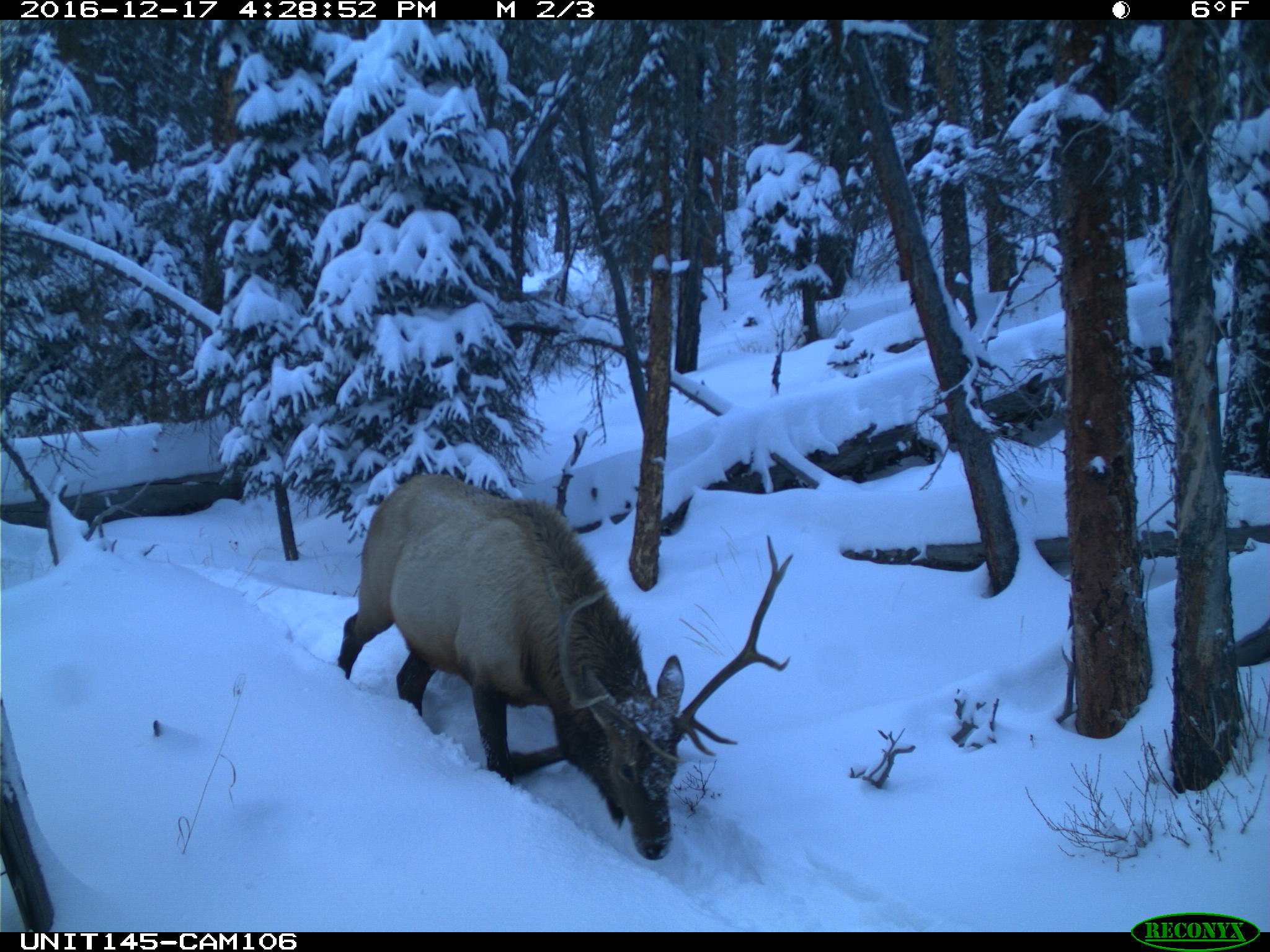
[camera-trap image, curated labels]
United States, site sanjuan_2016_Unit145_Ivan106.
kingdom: Animalia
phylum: Chordata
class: Mammalia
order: Artiodactyla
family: Cervidae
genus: Cervus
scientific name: Cervus elaphus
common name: red deer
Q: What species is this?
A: Cervus elaphus (red deer).